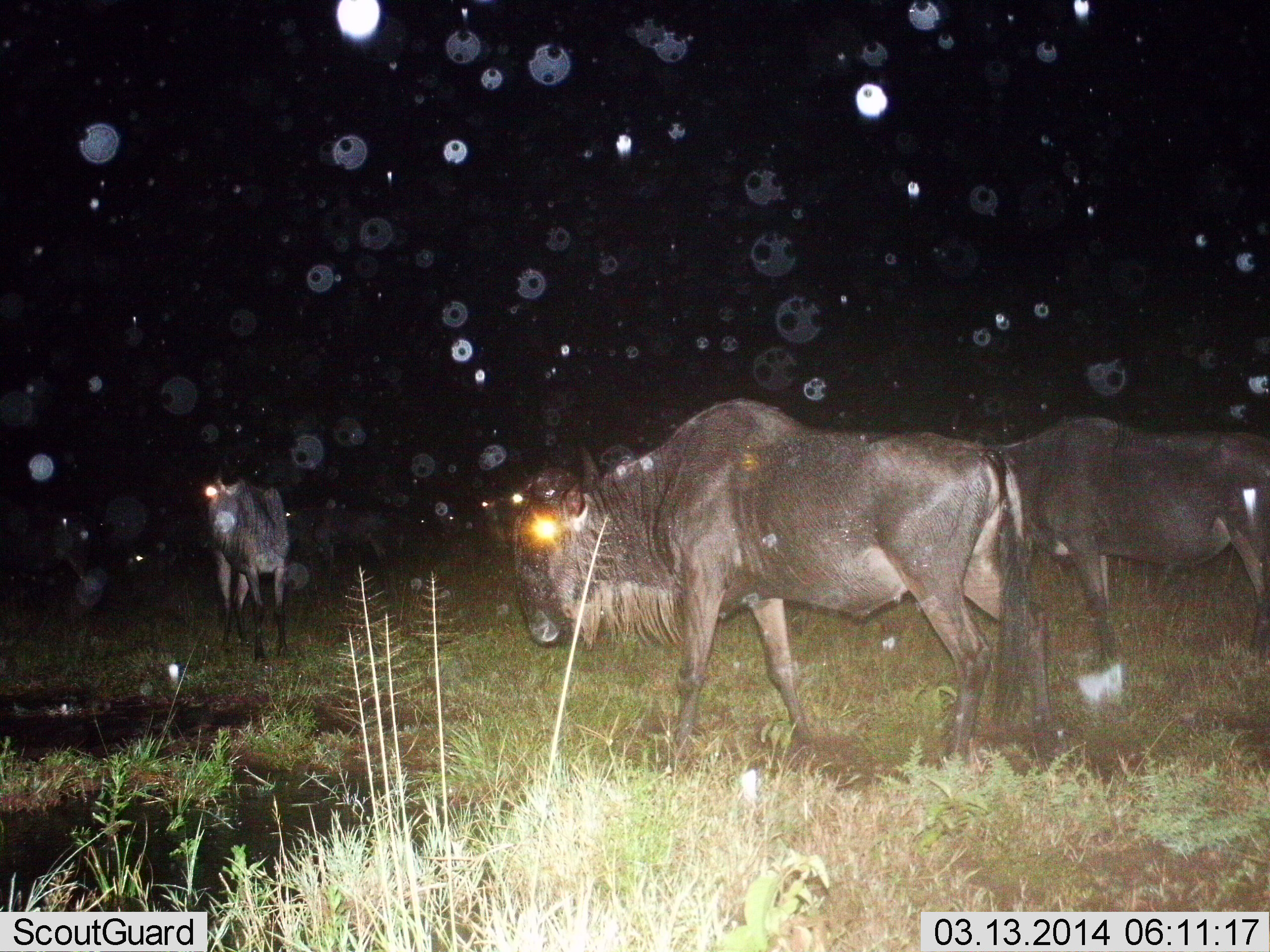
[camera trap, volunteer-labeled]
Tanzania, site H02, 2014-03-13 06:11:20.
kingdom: Animalia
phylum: Chordata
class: Mammalia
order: Artiodactyla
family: Bovidae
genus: Connochaetes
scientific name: Connochaetes taurinus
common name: blue wildebeest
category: wildebeest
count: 3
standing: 40%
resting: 0%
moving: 60%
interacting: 0%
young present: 0%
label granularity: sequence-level